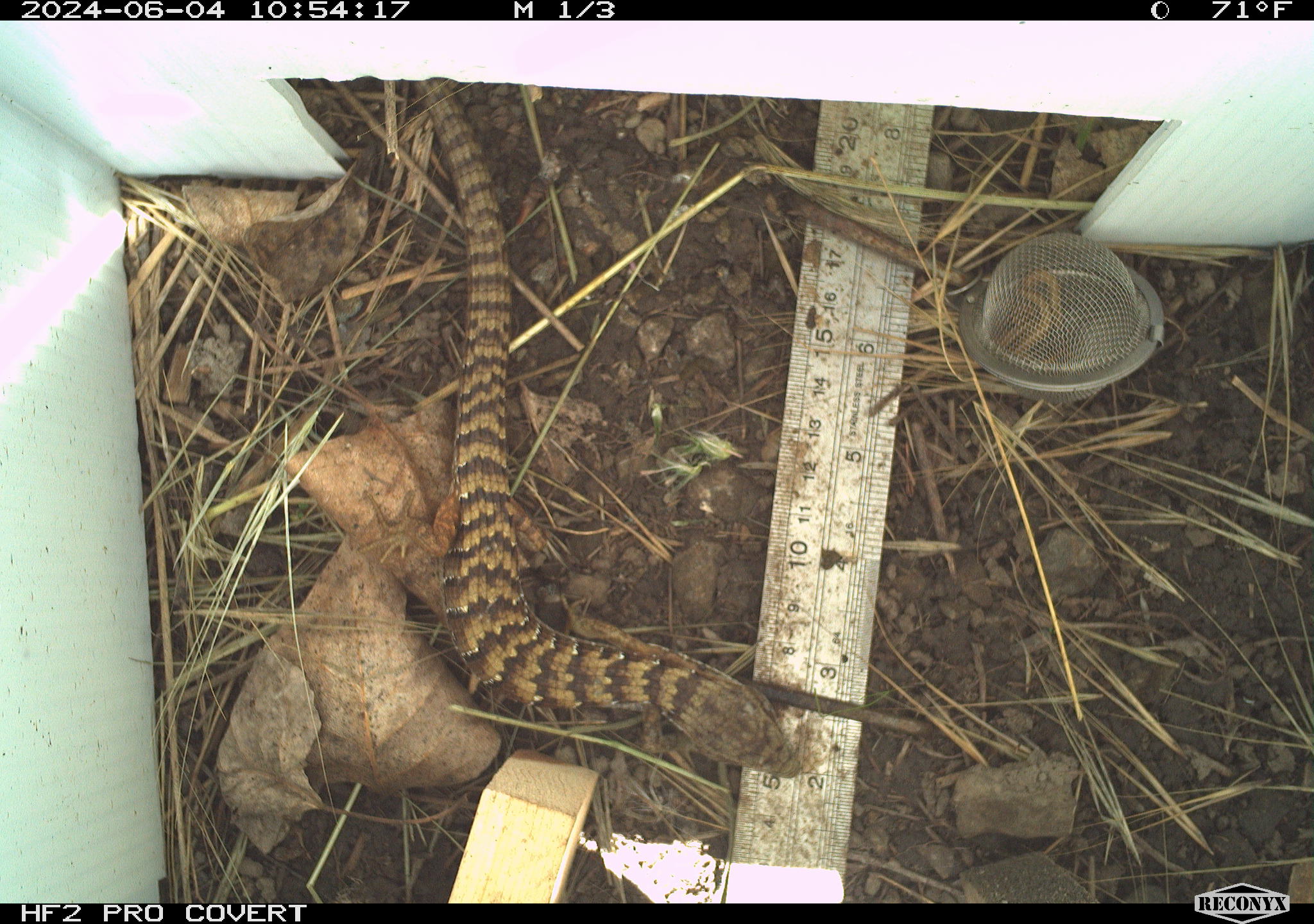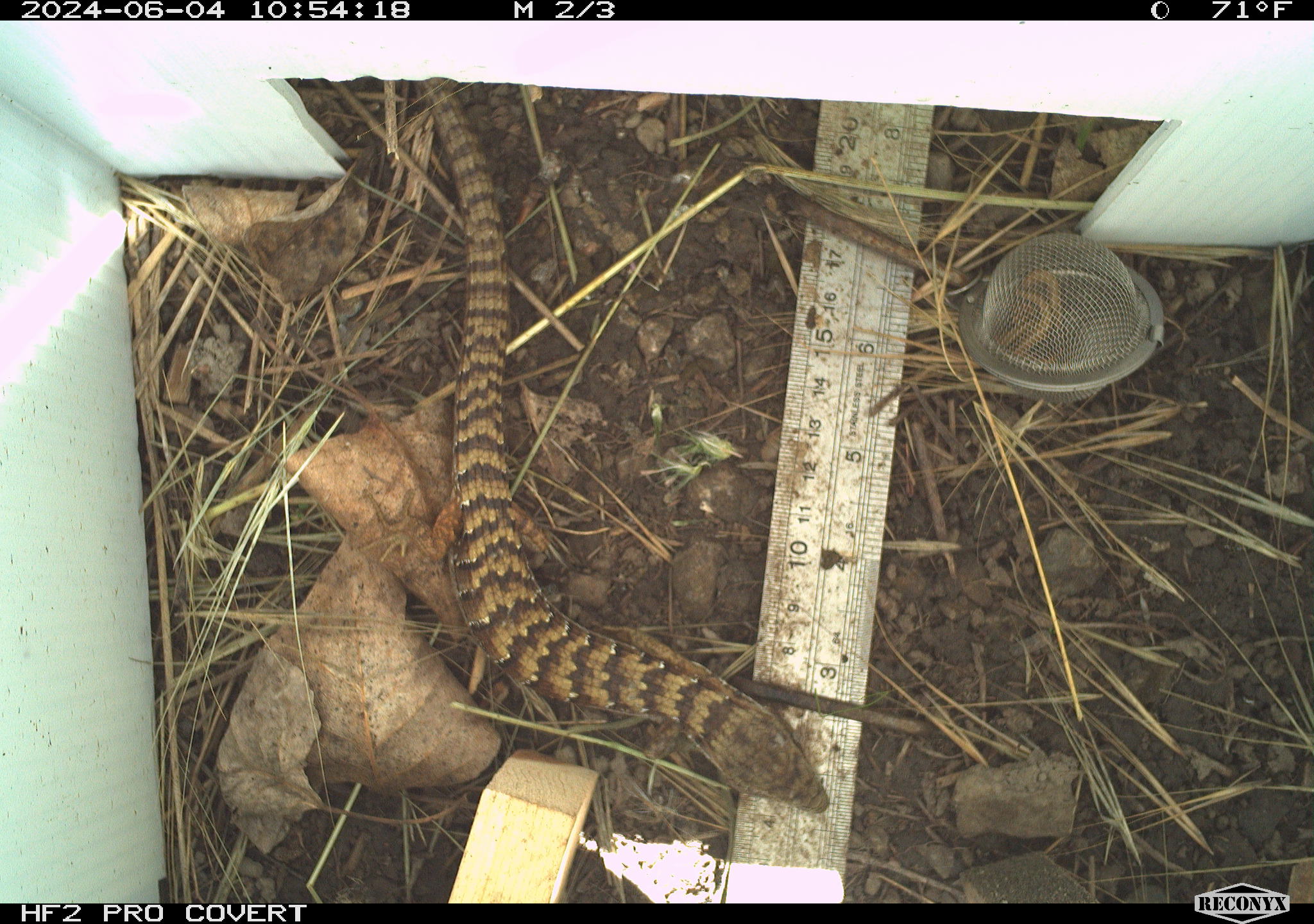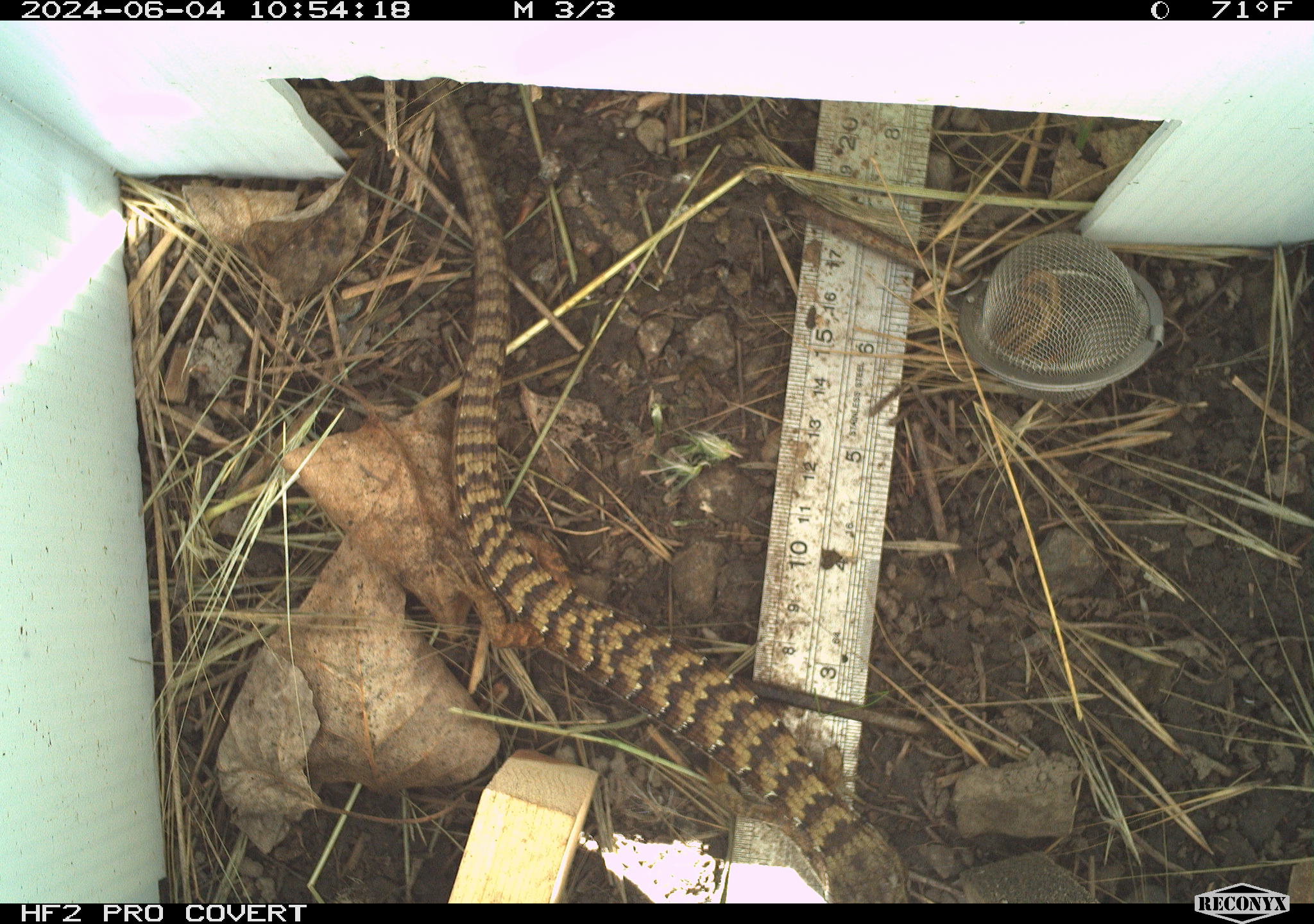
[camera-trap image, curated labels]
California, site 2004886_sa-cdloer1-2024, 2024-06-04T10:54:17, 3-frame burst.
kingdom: Animalia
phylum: Chordata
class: Reptilia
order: Squamata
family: Anguidae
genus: Elgaria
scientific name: Elgaria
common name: alligator lizards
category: elgaria species